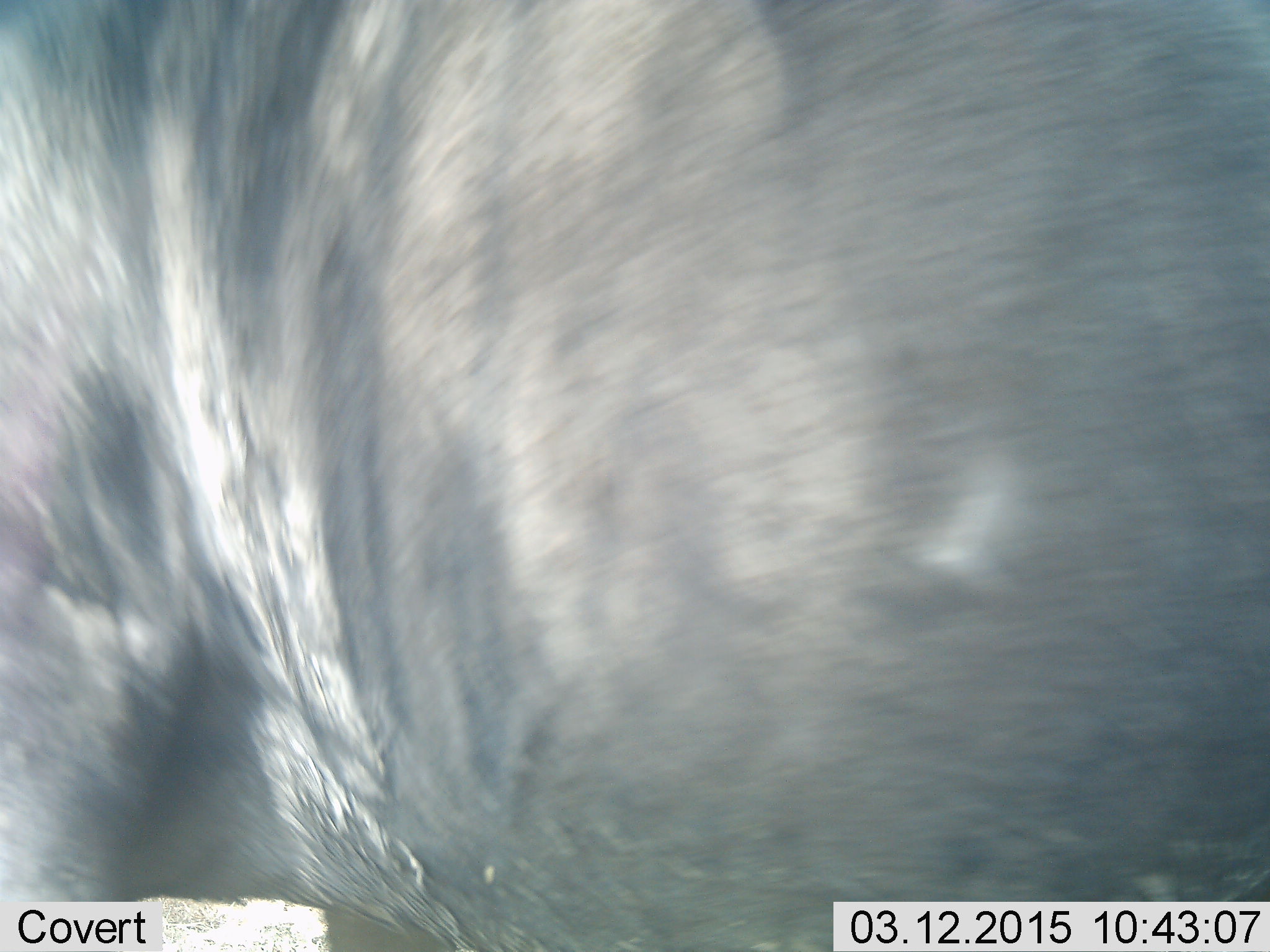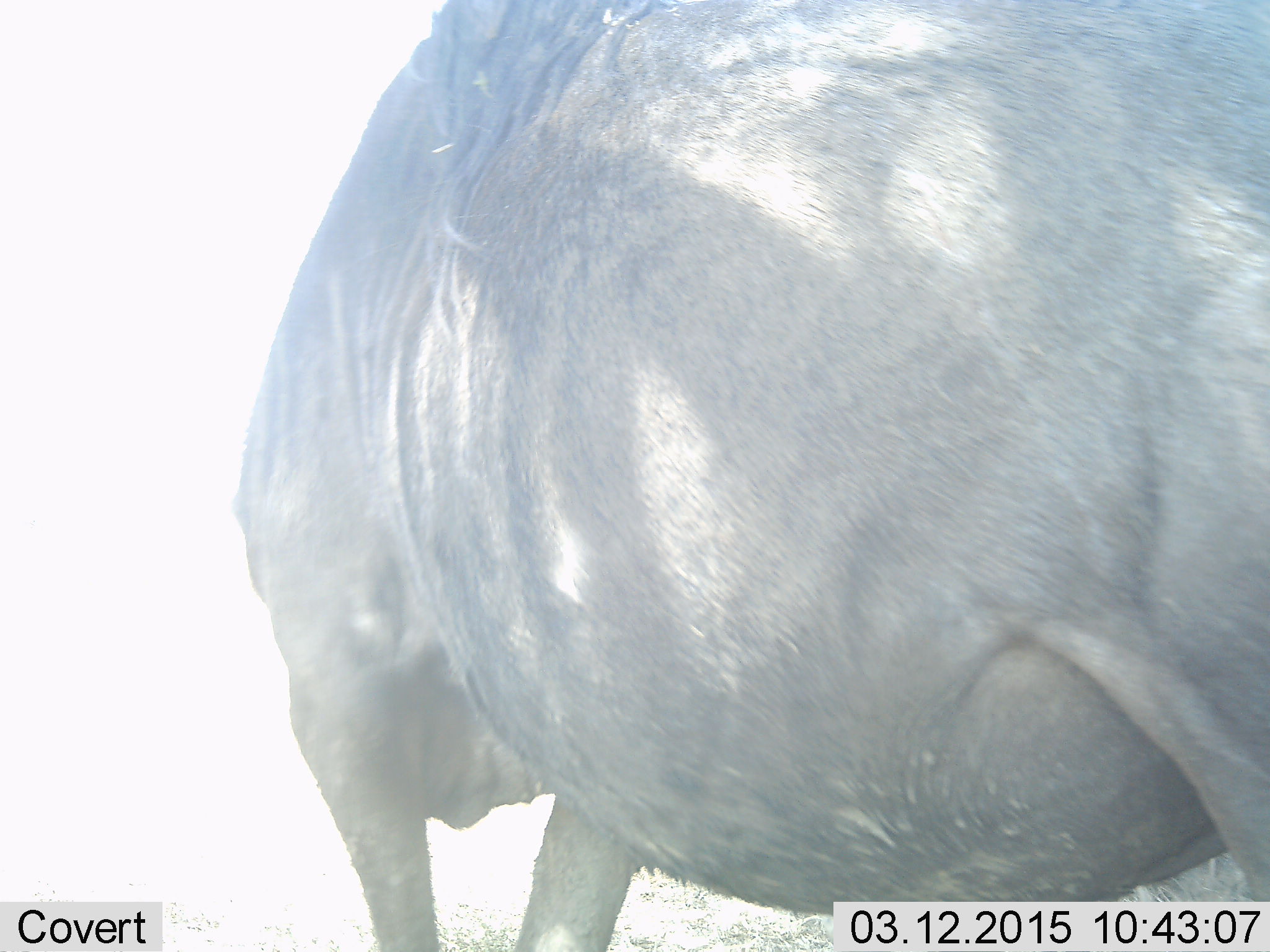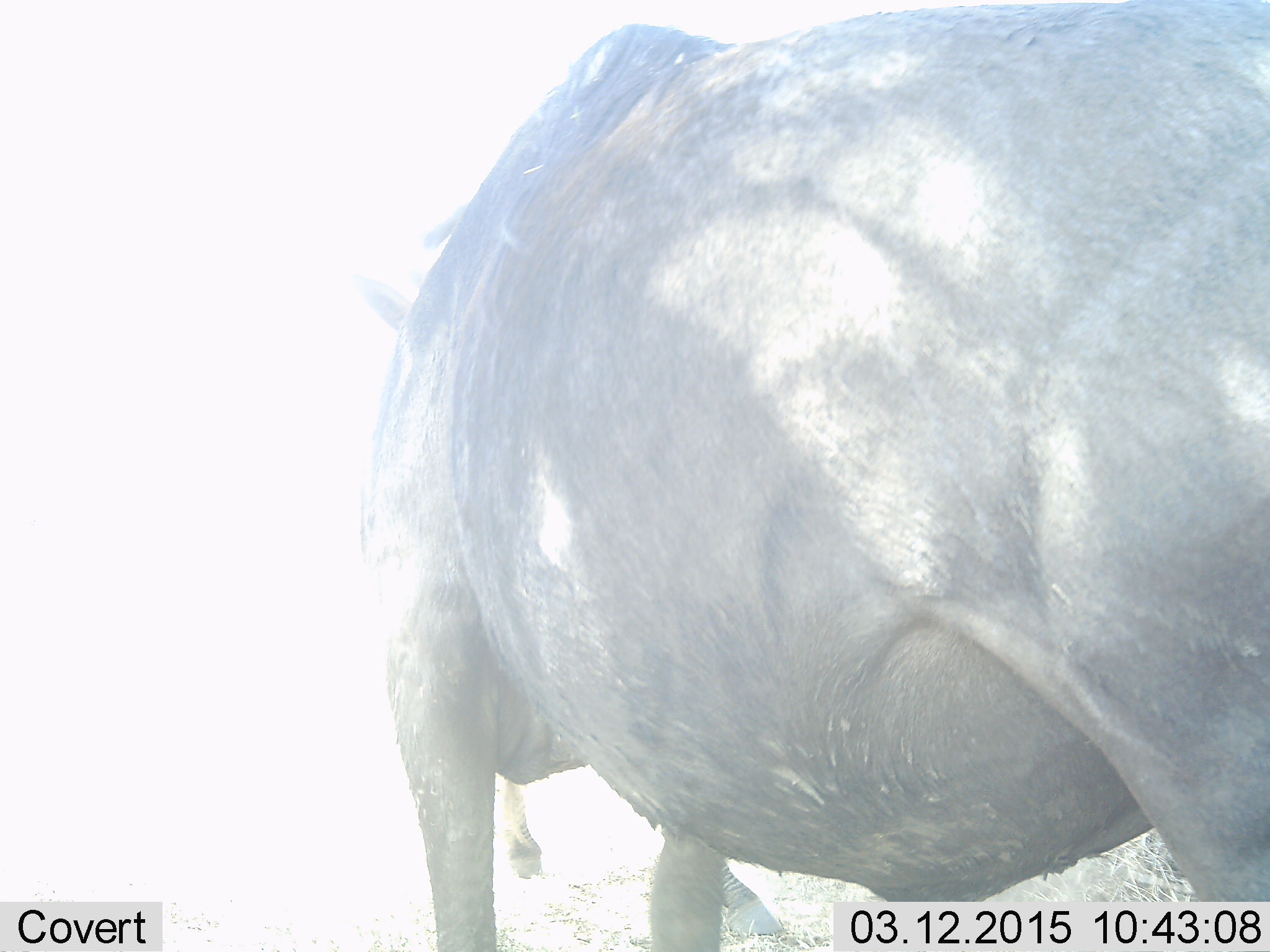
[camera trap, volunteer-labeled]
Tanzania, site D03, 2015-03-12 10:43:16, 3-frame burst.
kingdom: Animalia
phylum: Chordata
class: Mammalia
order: Artiodactyla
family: Bovidae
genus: Connochaetes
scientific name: Connochaetes taurinus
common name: blue wildebeest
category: wildebeest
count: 1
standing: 44%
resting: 0%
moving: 56%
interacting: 0%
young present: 0%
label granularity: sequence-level